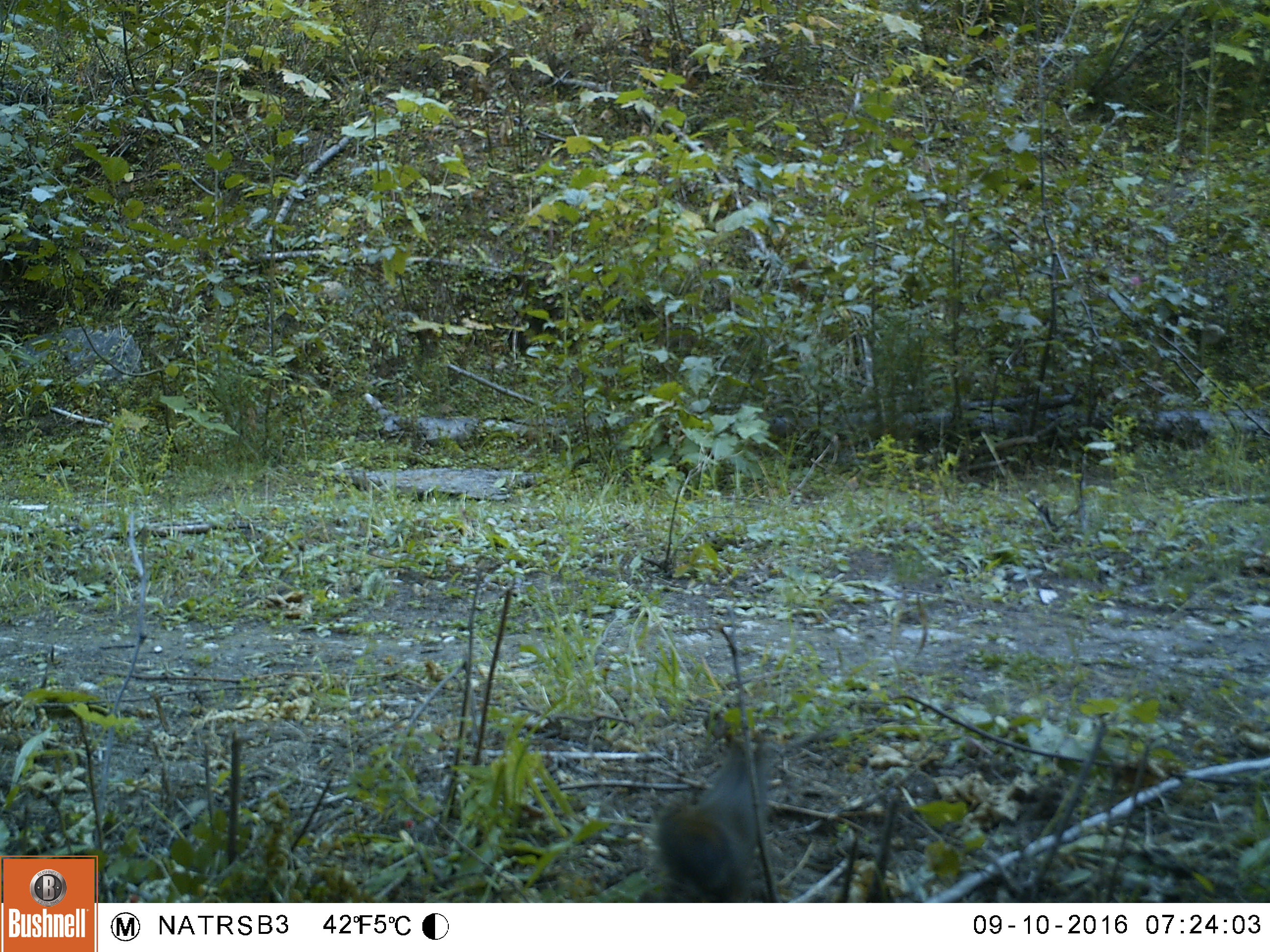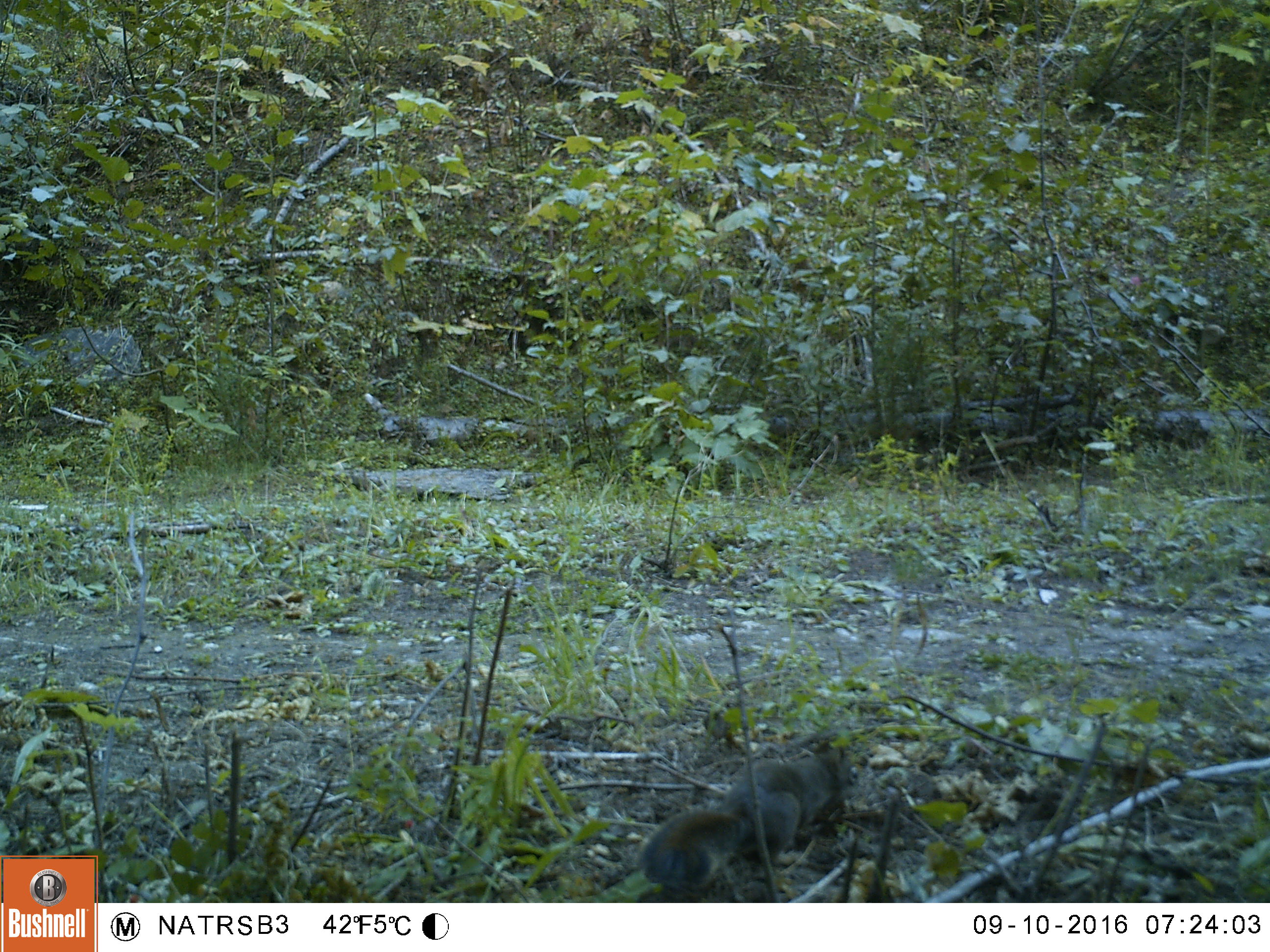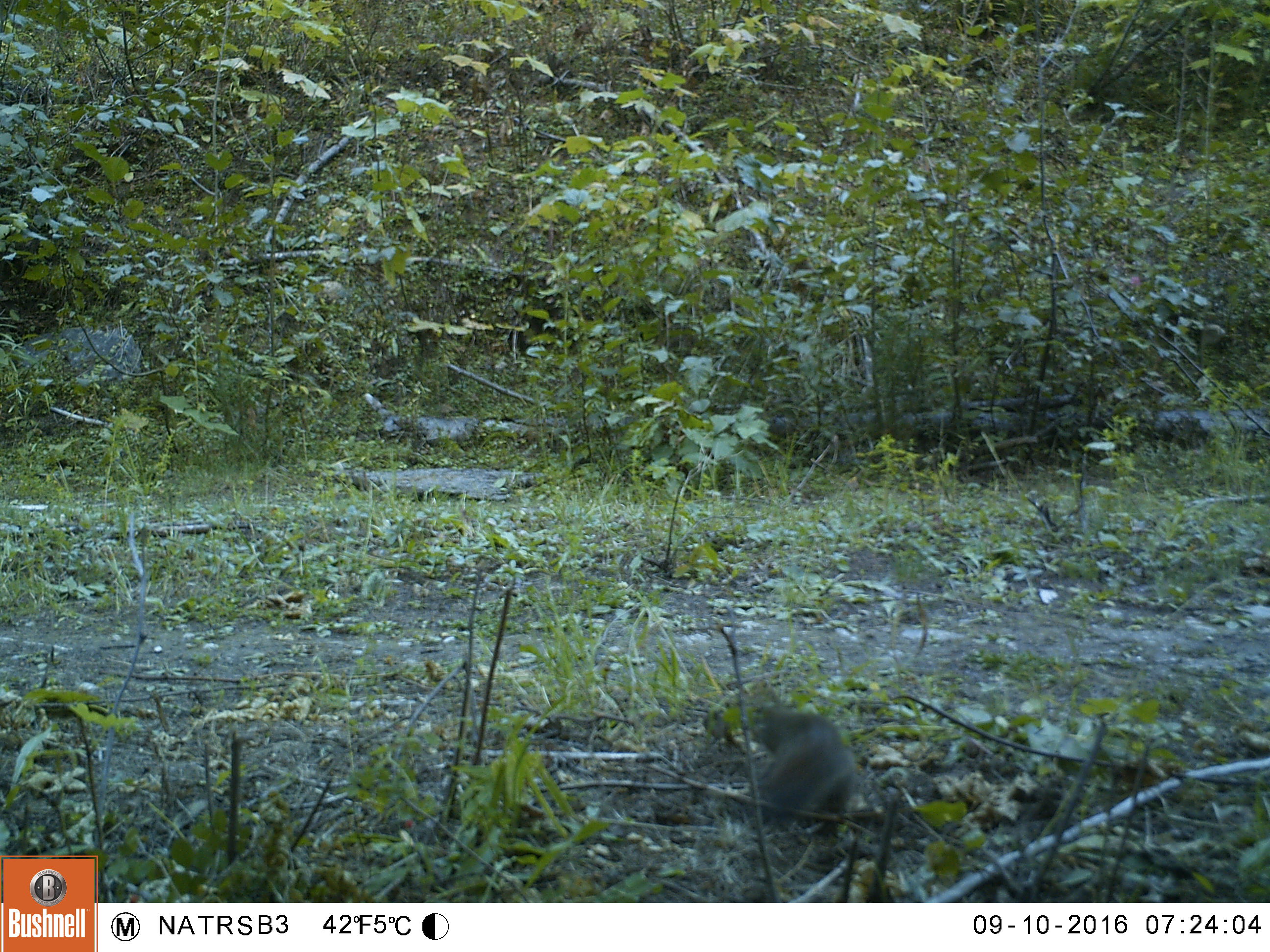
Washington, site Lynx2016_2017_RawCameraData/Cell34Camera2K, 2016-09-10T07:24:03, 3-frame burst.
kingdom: Animalia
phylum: Chordata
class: Mammalia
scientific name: Mammalia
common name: small mammal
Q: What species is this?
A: Small mammal (Mammalia).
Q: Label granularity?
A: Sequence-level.